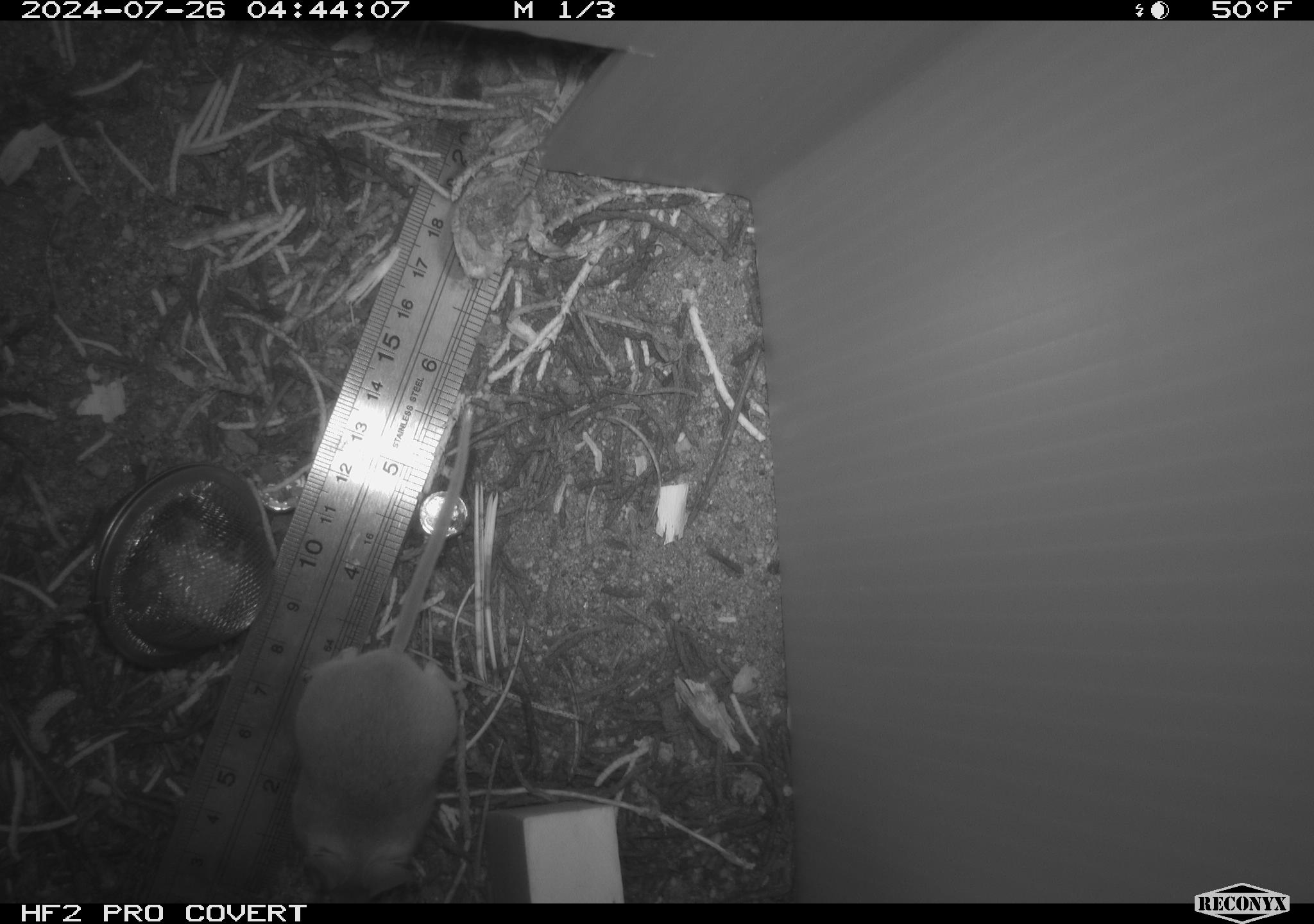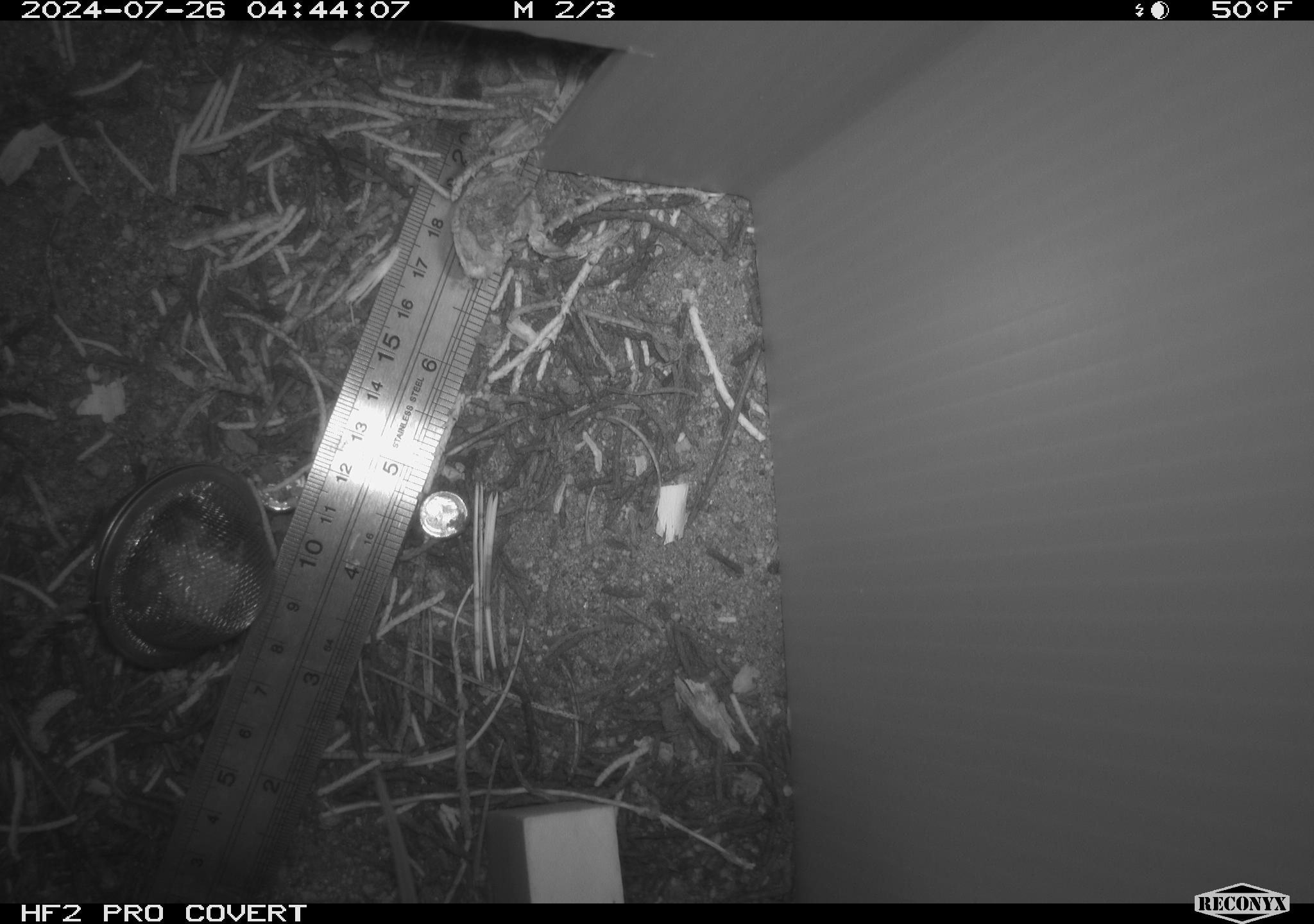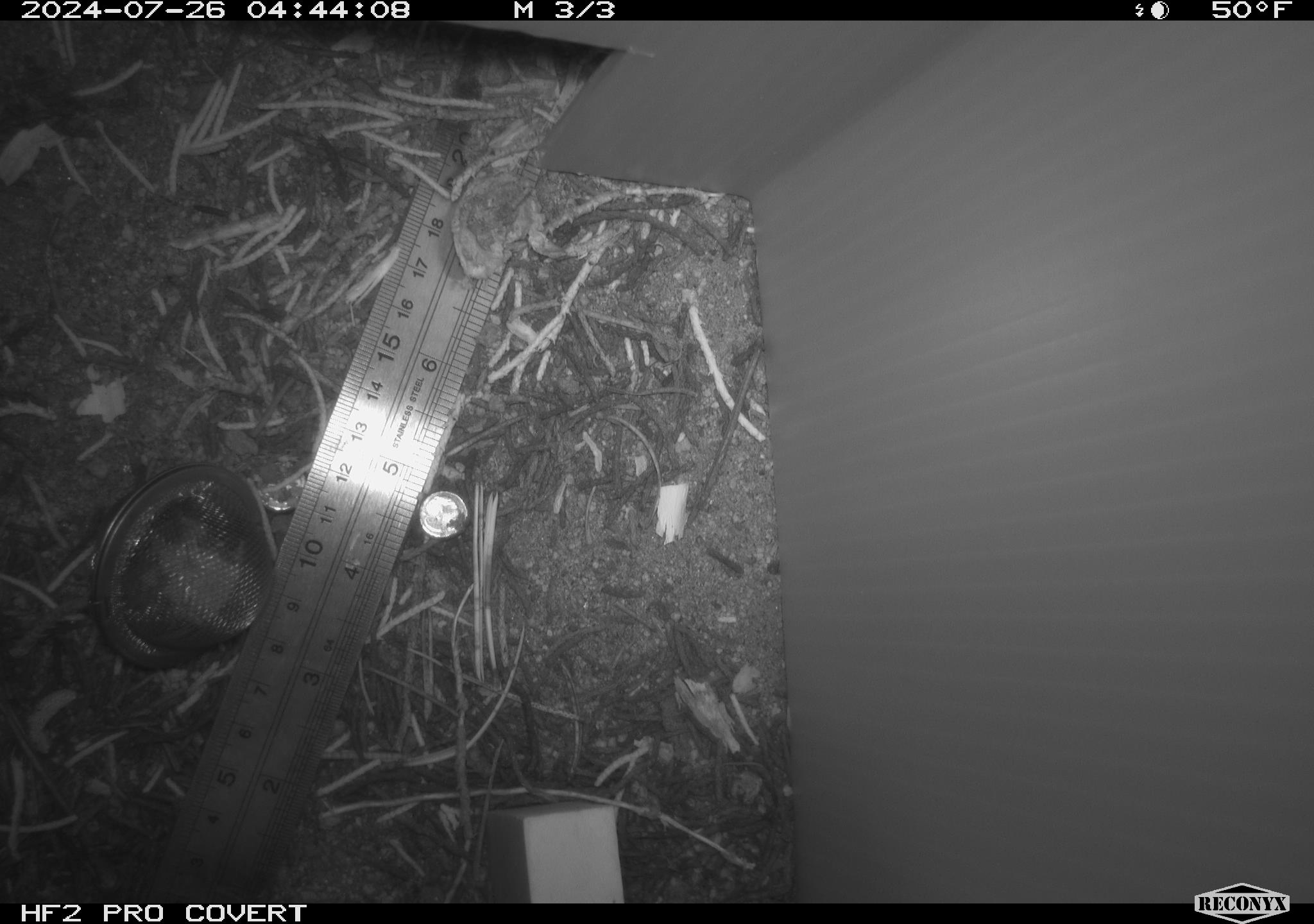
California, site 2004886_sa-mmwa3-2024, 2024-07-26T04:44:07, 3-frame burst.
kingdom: Animalia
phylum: Chordata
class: Mammalia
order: Rodentia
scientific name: Rodentia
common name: mouse species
Mouse species (Rodentia).